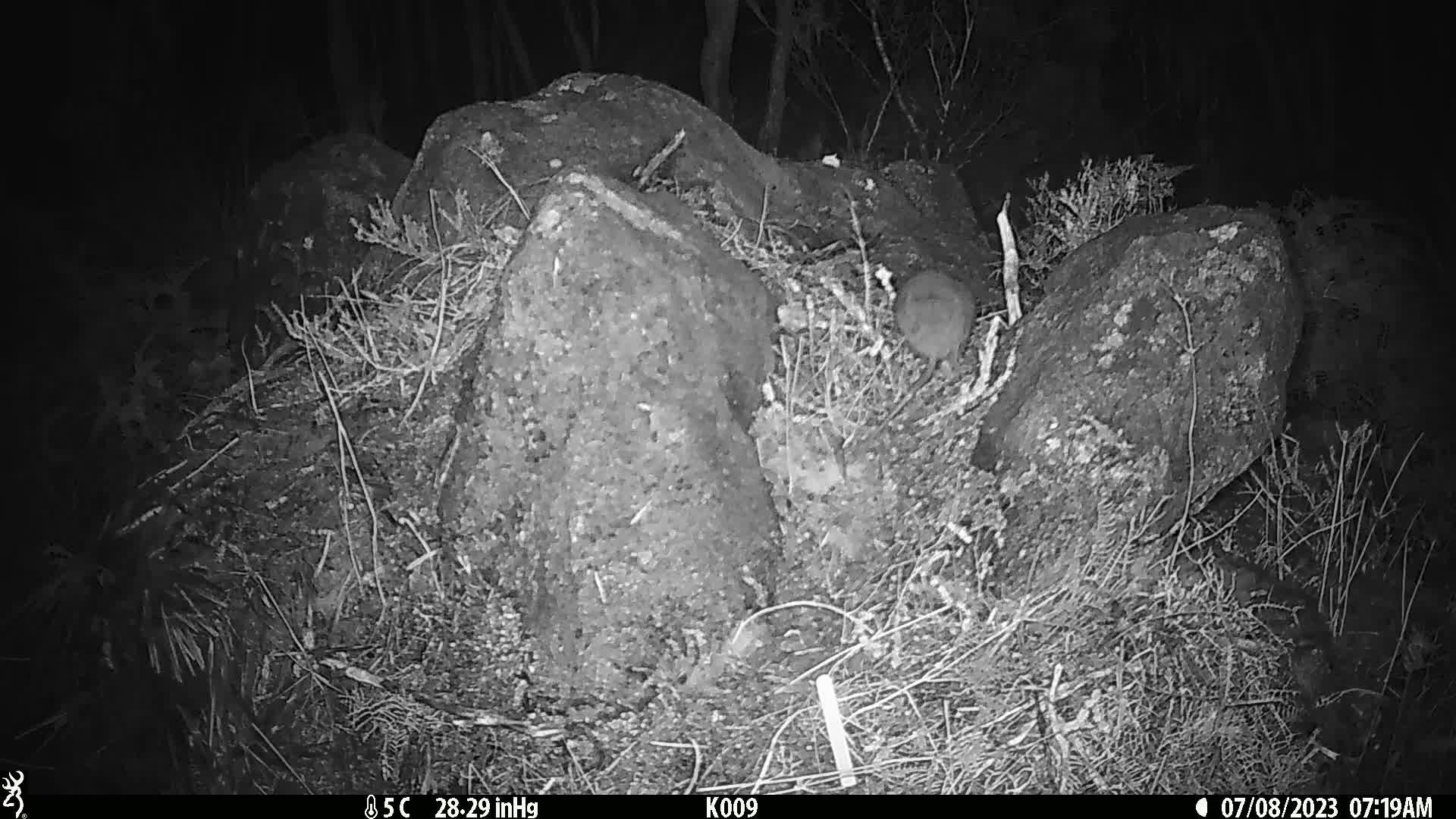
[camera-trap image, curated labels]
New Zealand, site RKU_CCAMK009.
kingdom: Animalia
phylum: Chordata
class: Mammalia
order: Rodentia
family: Muridae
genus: Rattus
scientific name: Rattus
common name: rat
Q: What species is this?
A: Rat (Rattus).